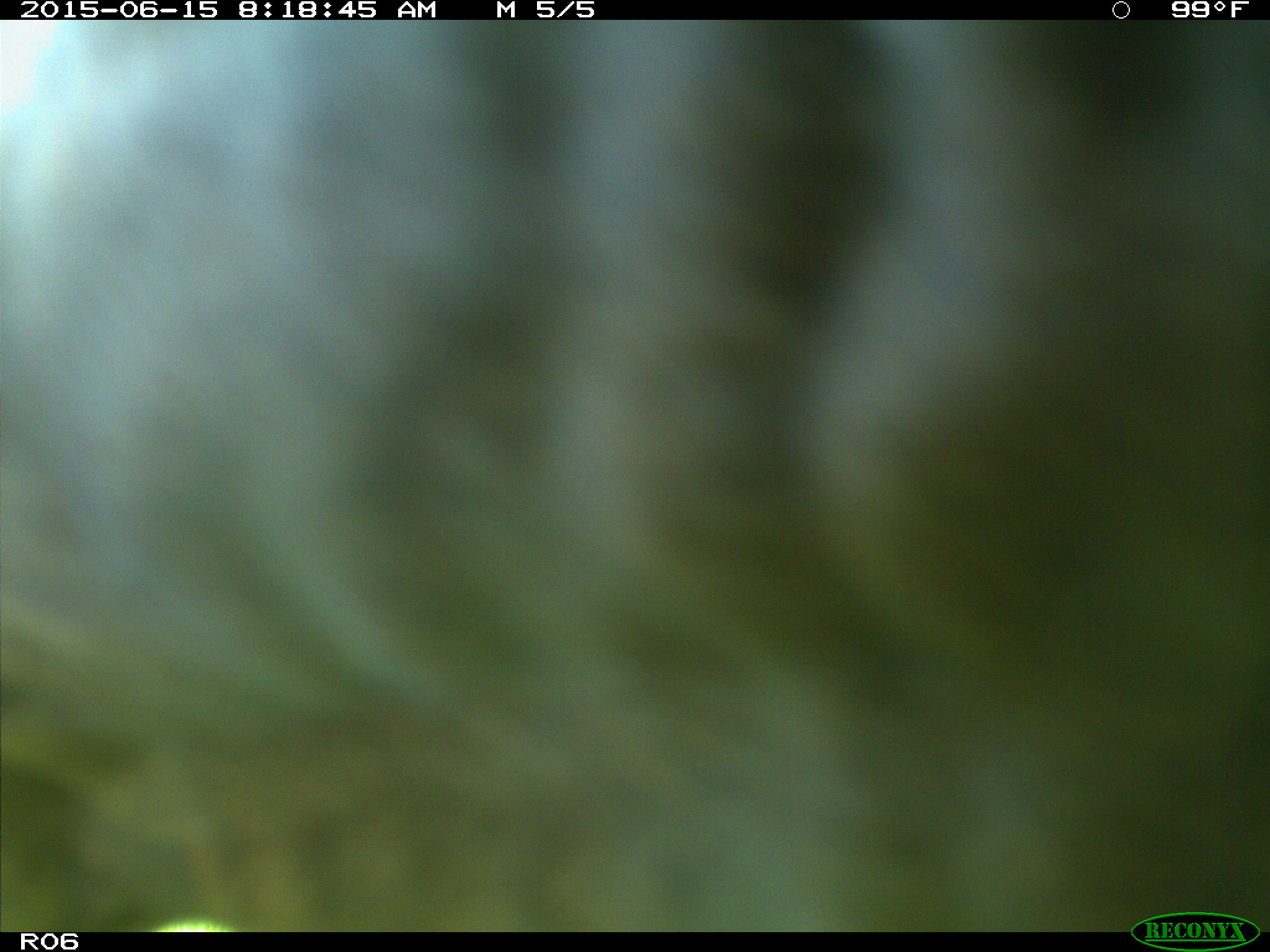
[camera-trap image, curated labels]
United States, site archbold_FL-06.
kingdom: Animalia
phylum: Chordata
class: Mammalia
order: Artiodactyla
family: Bovidae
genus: Bos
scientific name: Bos taurus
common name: domestic cow